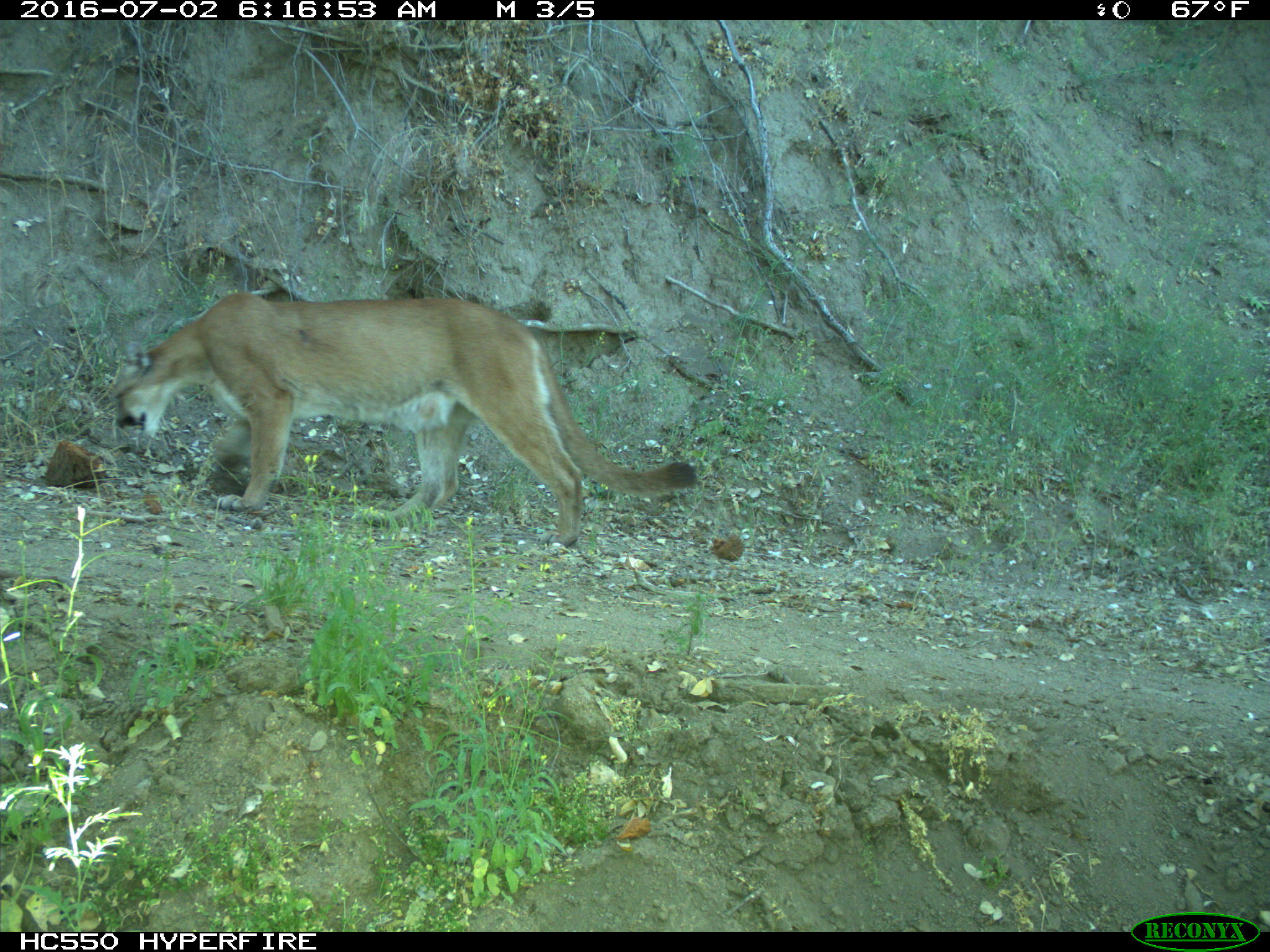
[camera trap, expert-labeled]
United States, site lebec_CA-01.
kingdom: Animalia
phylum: Chordata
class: Mammalia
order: Carnivora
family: Felidae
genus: Puma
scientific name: Puma concolor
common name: mountain lion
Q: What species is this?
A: Puma concolor (mountain lion).